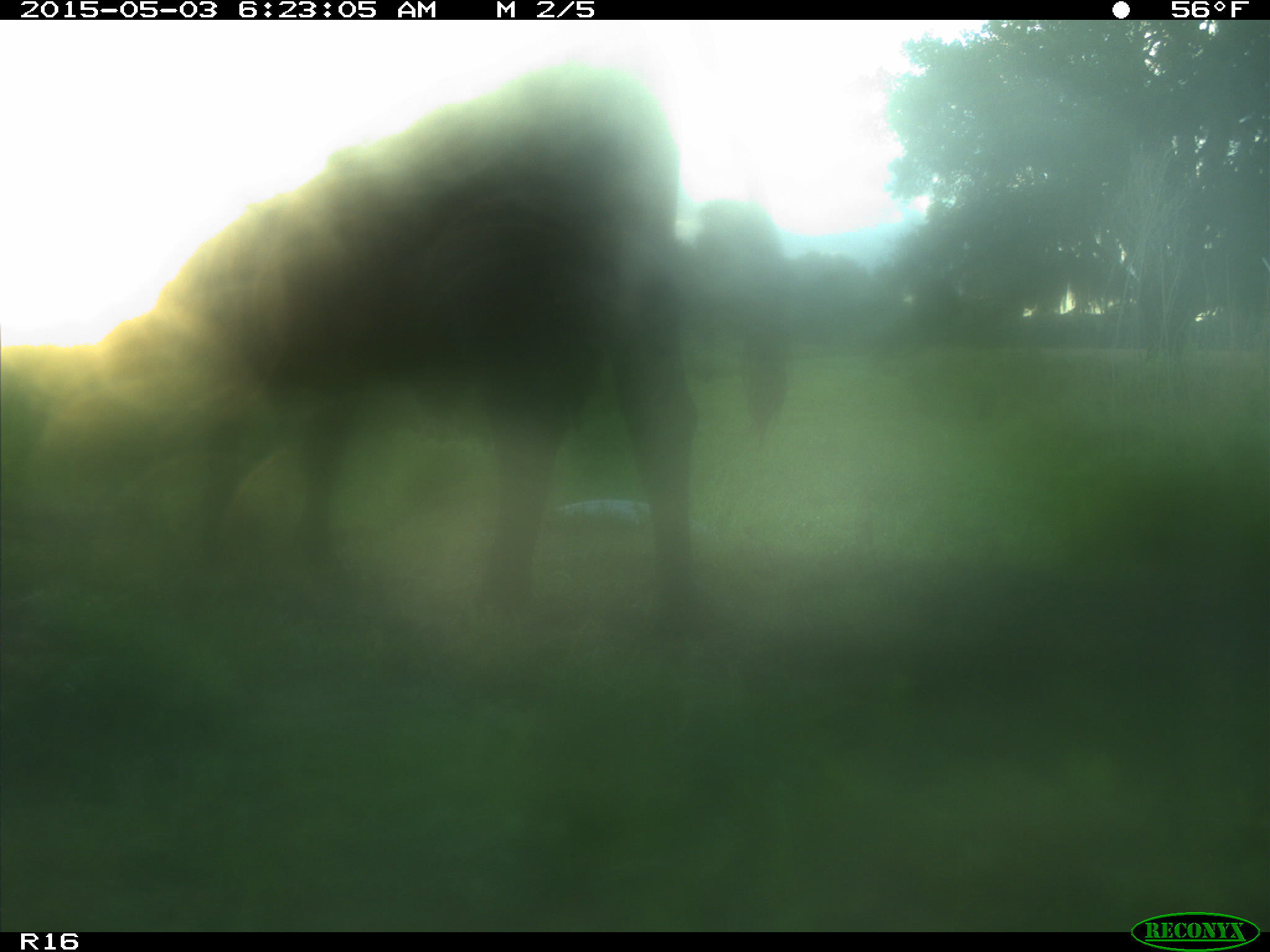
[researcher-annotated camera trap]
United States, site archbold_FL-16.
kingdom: Animalia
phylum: Chordata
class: Mammalia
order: Artiodactyla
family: Bovidae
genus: Bos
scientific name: Bos taurus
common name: domestic cow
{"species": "Bos taurus (domestic cow)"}